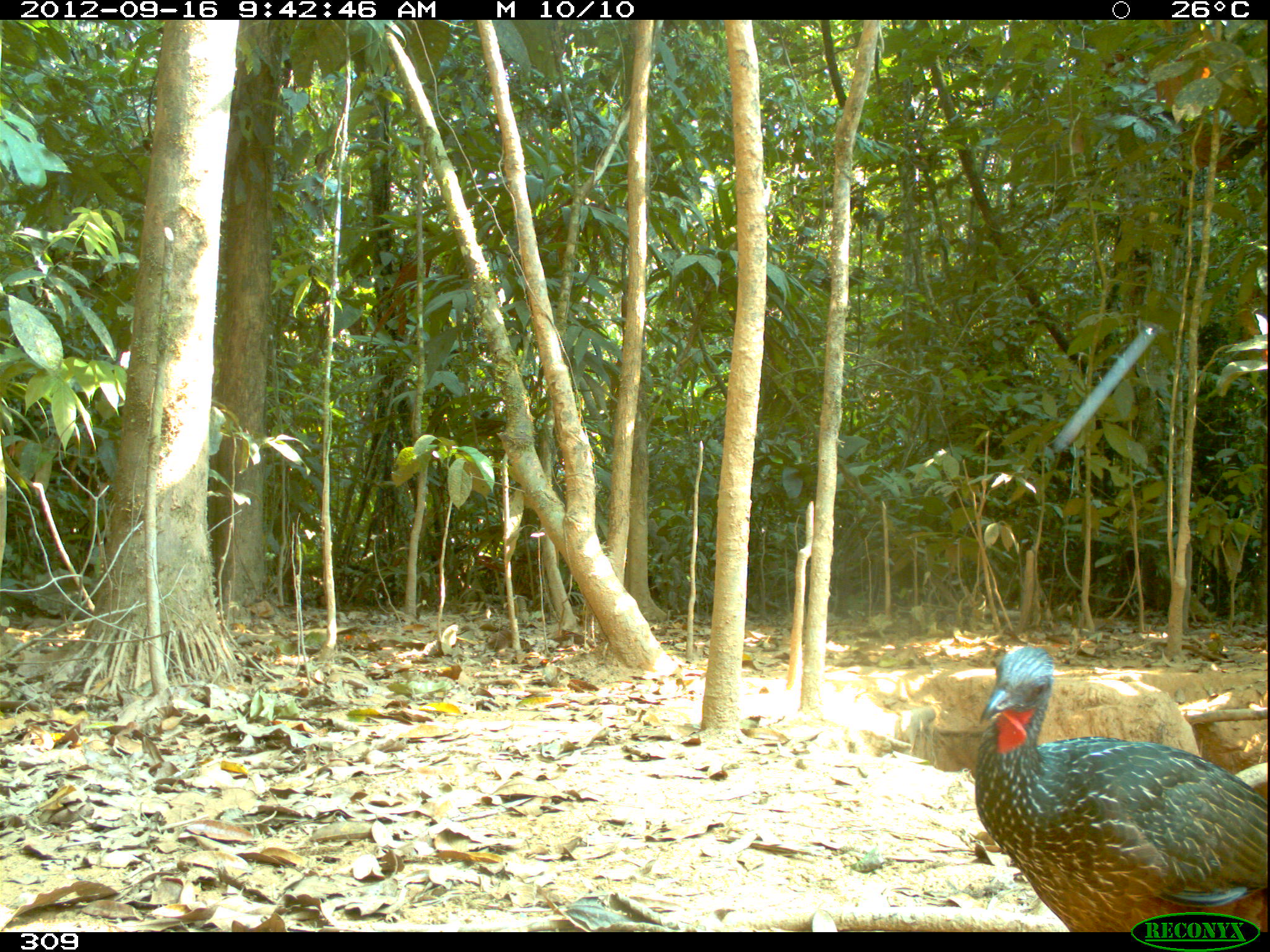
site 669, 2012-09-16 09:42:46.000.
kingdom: Animalia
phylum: Chordata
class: Aves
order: Galliformes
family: Cracidae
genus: Penelope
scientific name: Penelope jacquacu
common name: spix's guan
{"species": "Penelope jacquacu (spix's guan)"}